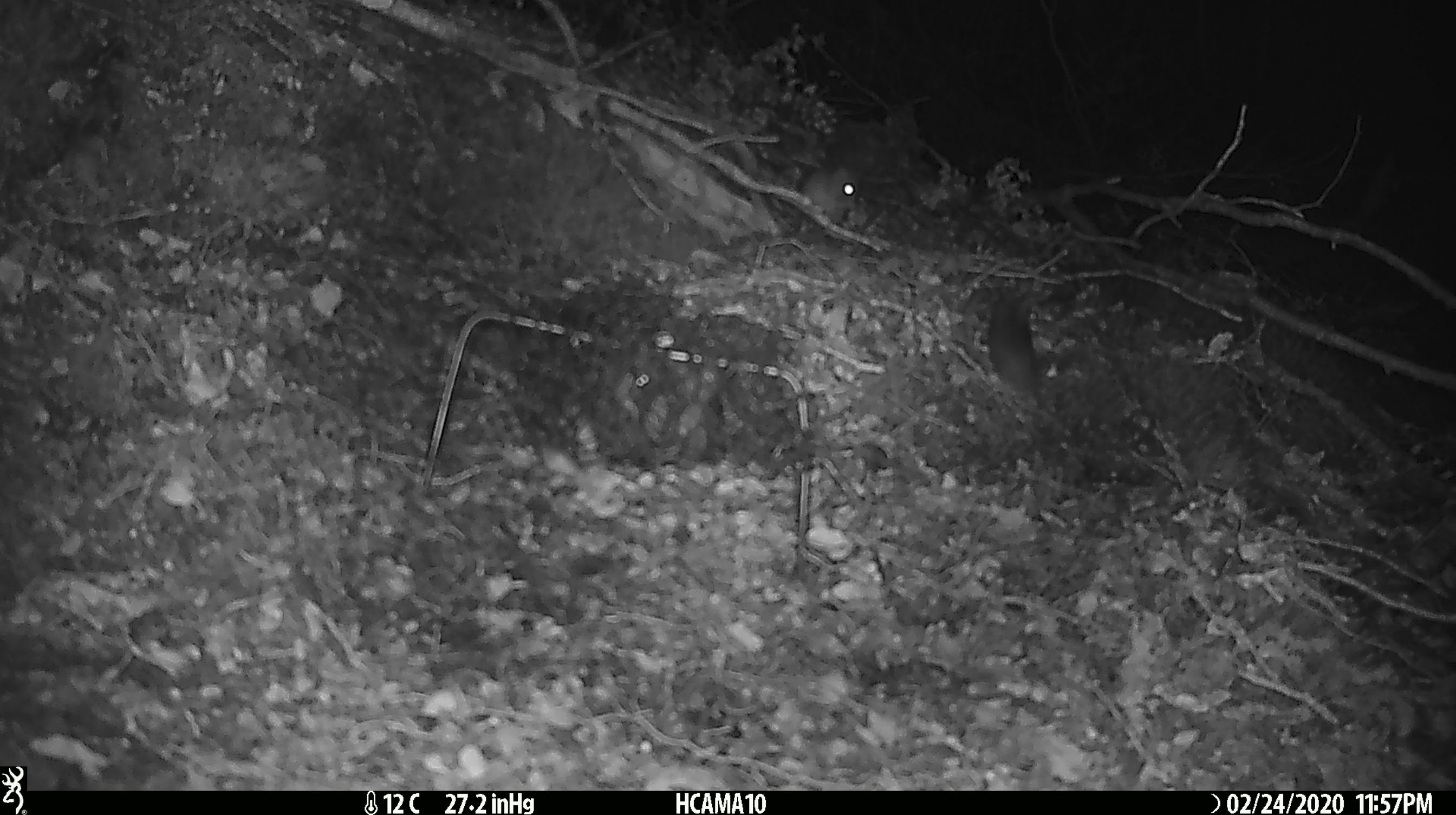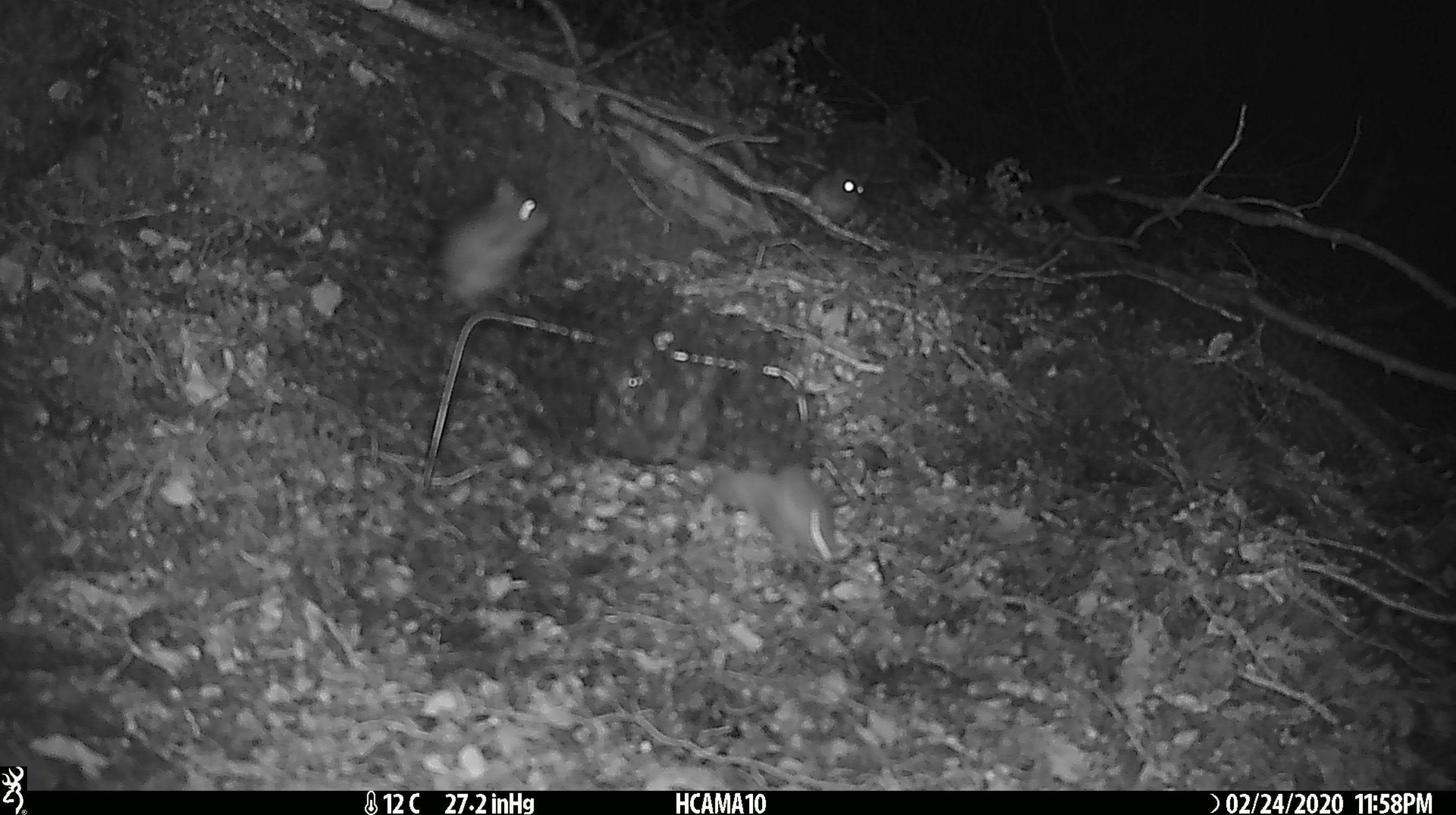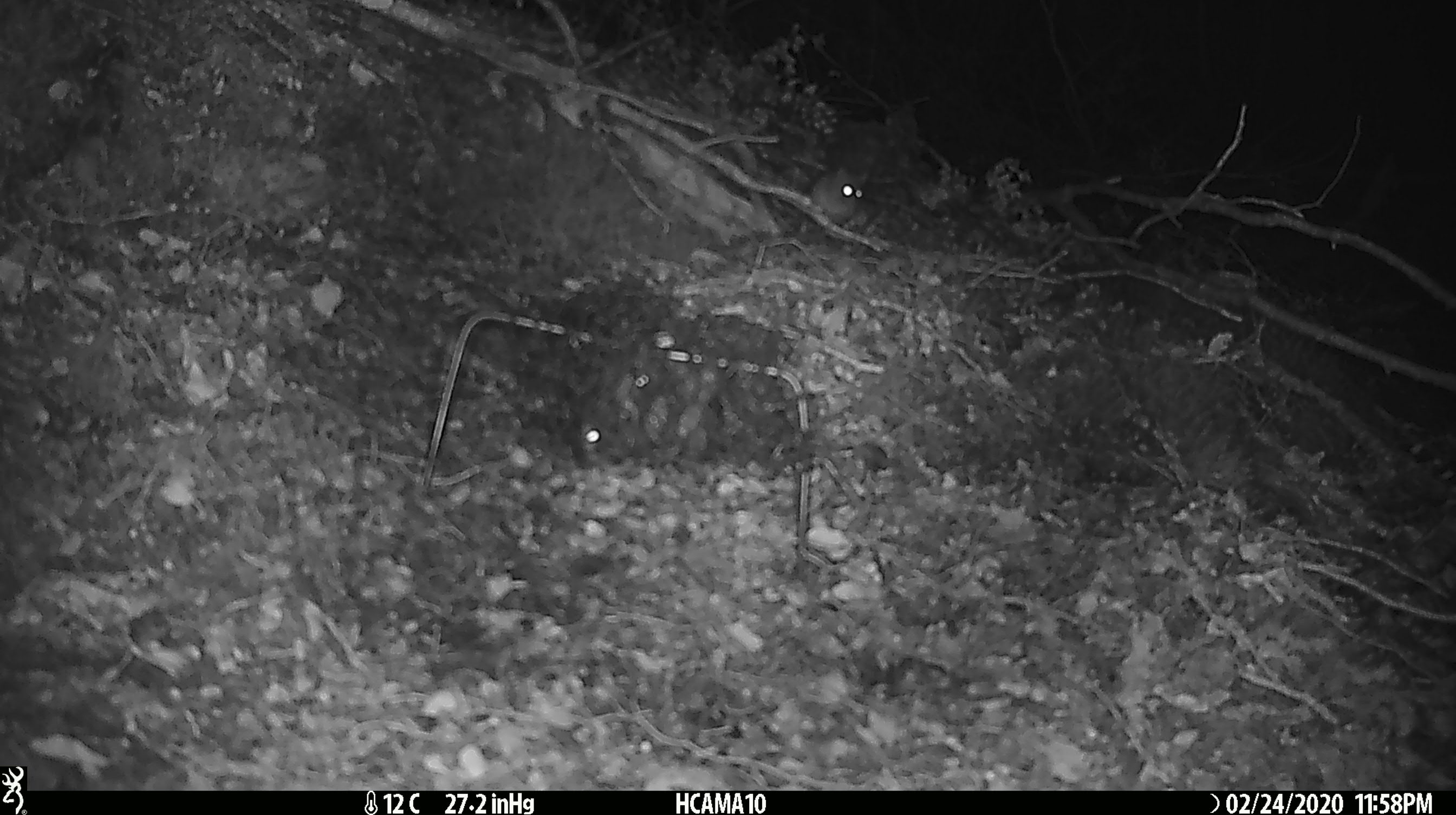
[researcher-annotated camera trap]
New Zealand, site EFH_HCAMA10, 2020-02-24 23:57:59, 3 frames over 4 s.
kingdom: Animalia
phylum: Chordata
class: Mammalia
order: Rodentia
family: Muridae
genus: Mus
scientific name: Mus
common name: mouse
Mouse (Mus).